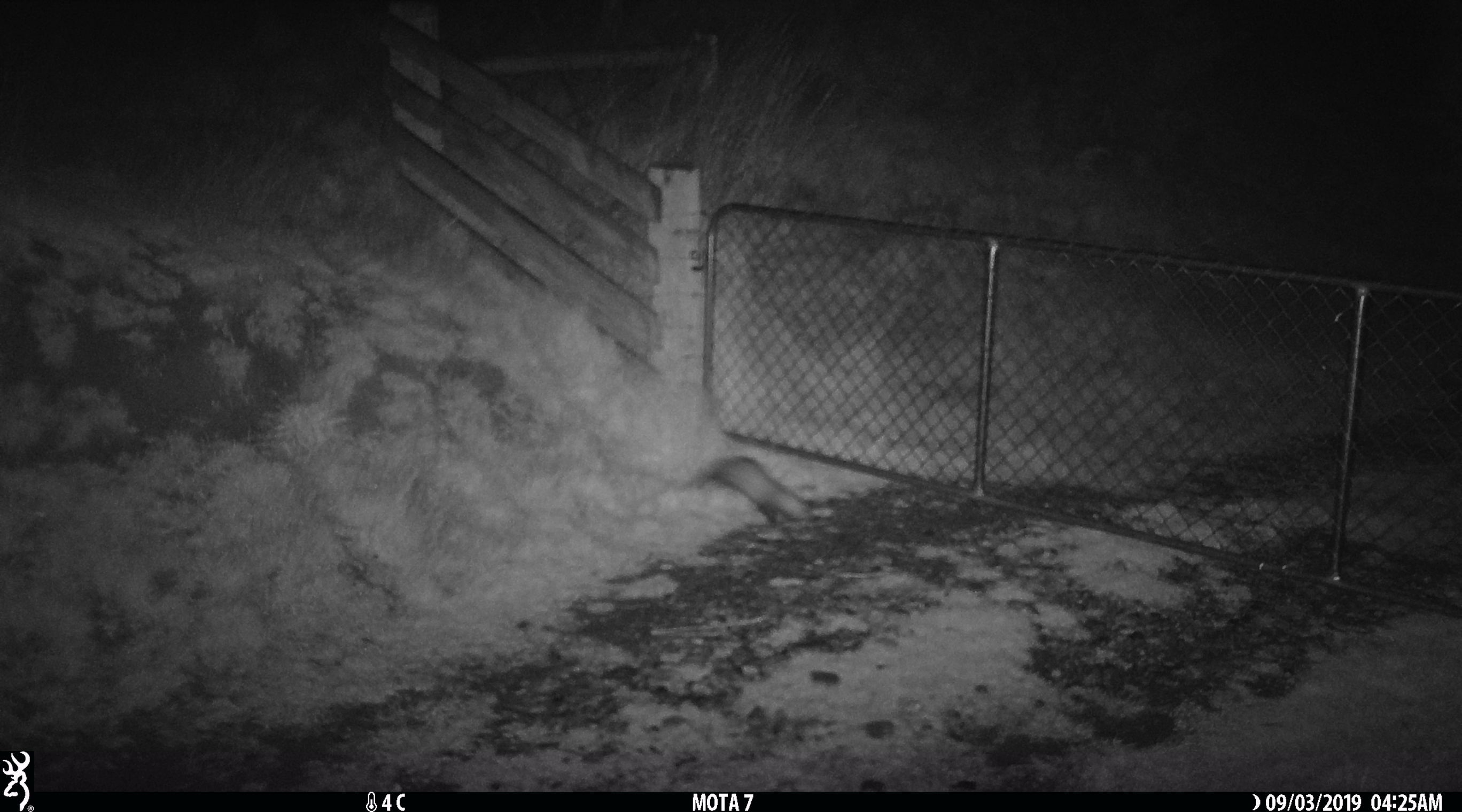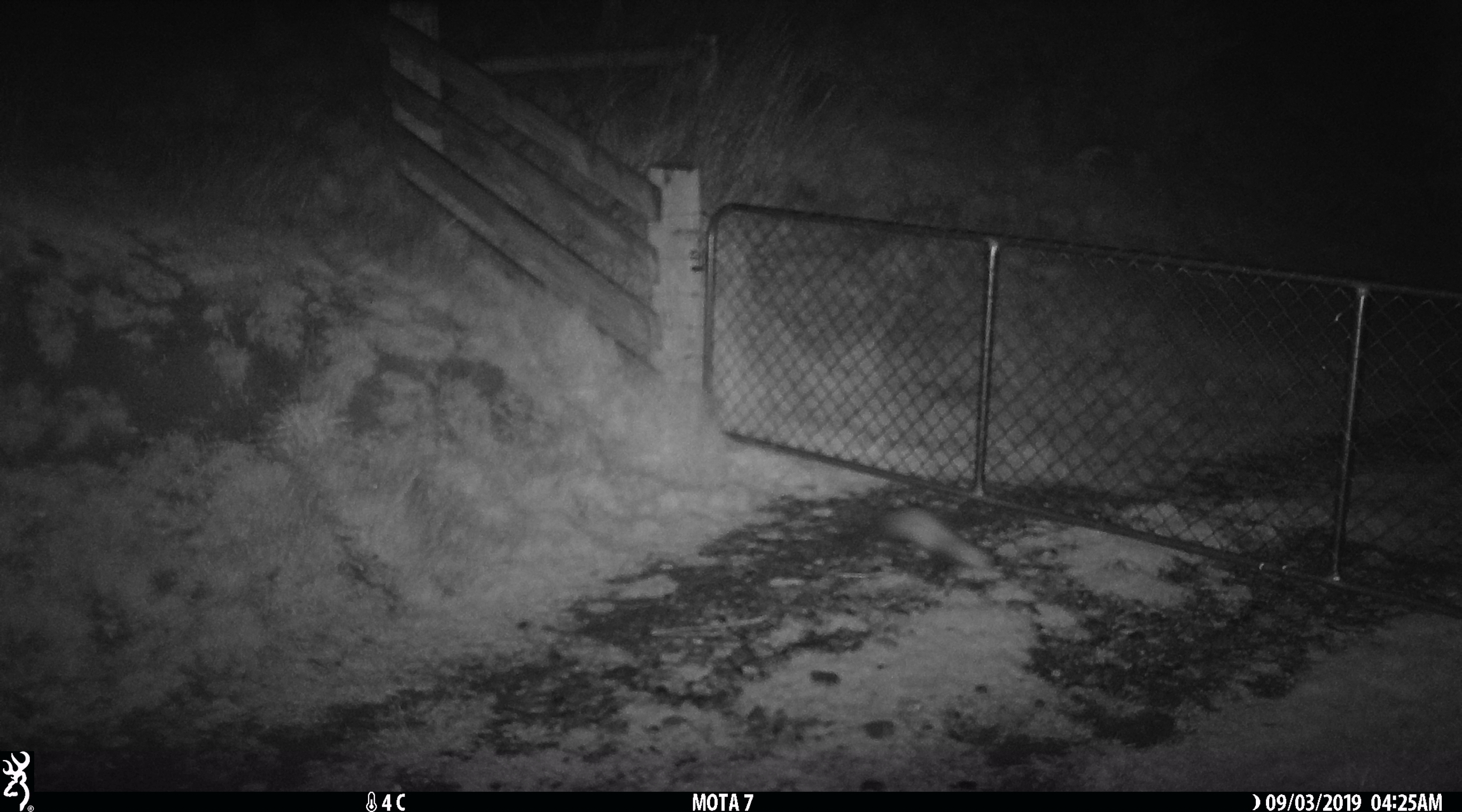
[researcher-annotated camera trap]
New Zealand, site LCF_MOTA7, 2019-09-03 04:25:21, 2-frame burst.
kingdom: Animalia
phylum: Chordata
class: Mammalia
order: Carnivora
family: Mustelidae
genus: Mustela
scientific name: Mustela furo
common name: ferret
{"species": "ferret (Mustela furo)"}